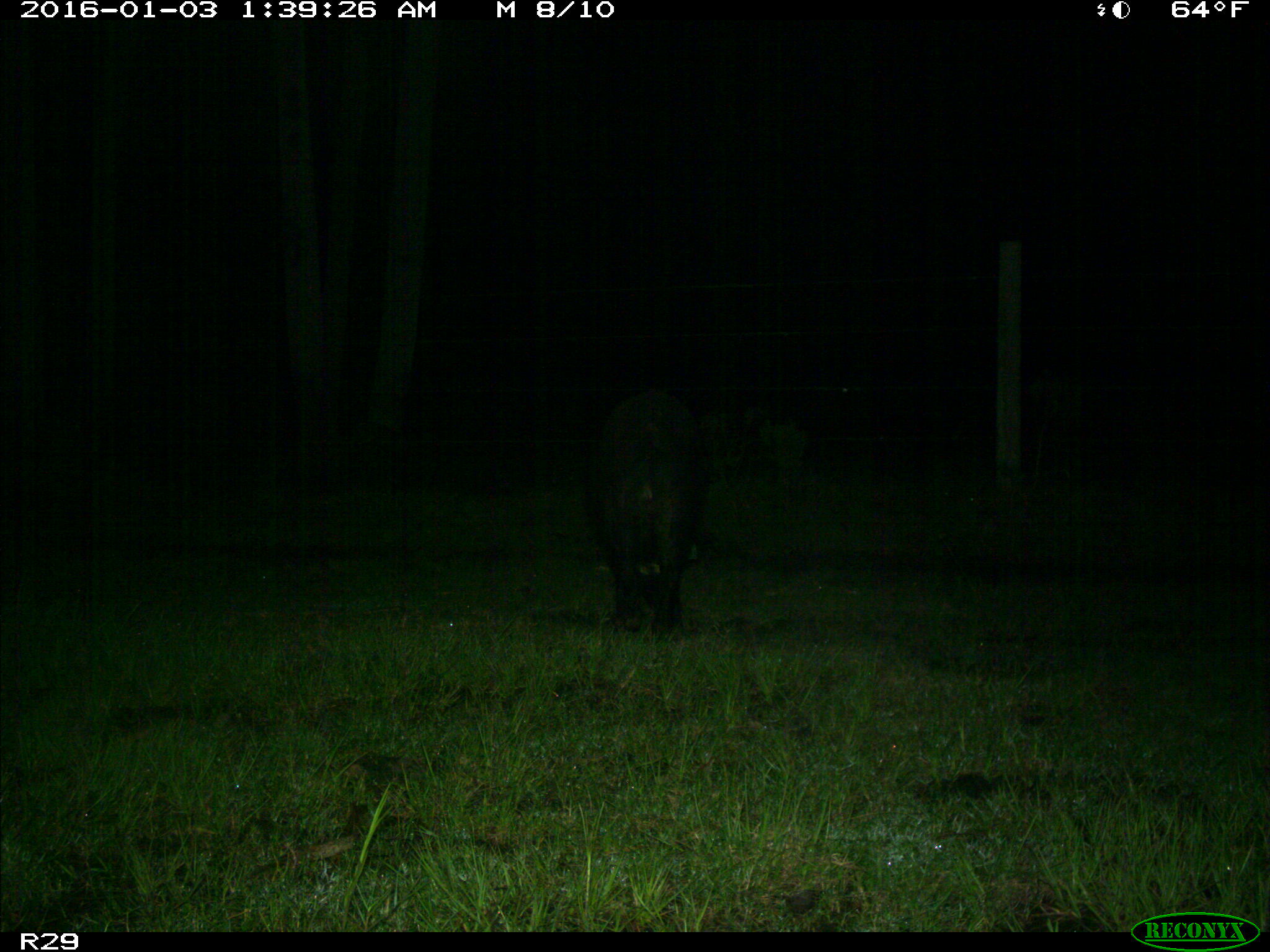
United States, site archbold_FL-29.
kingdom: Animalia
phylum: Chordata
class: Mammalia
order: Artiodactyla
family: Suidae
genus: Sus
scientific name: Sus scrofa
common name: wild boar